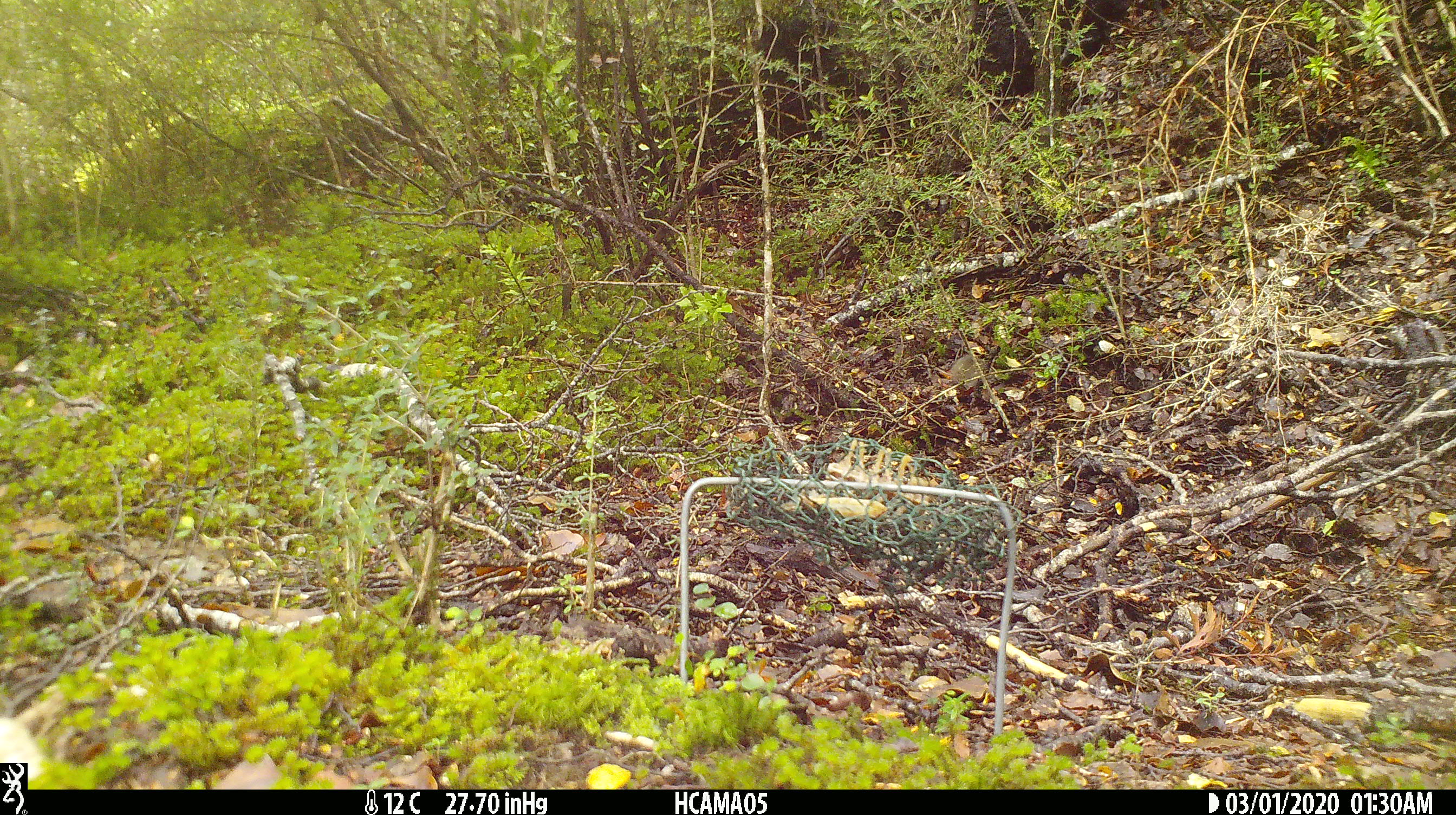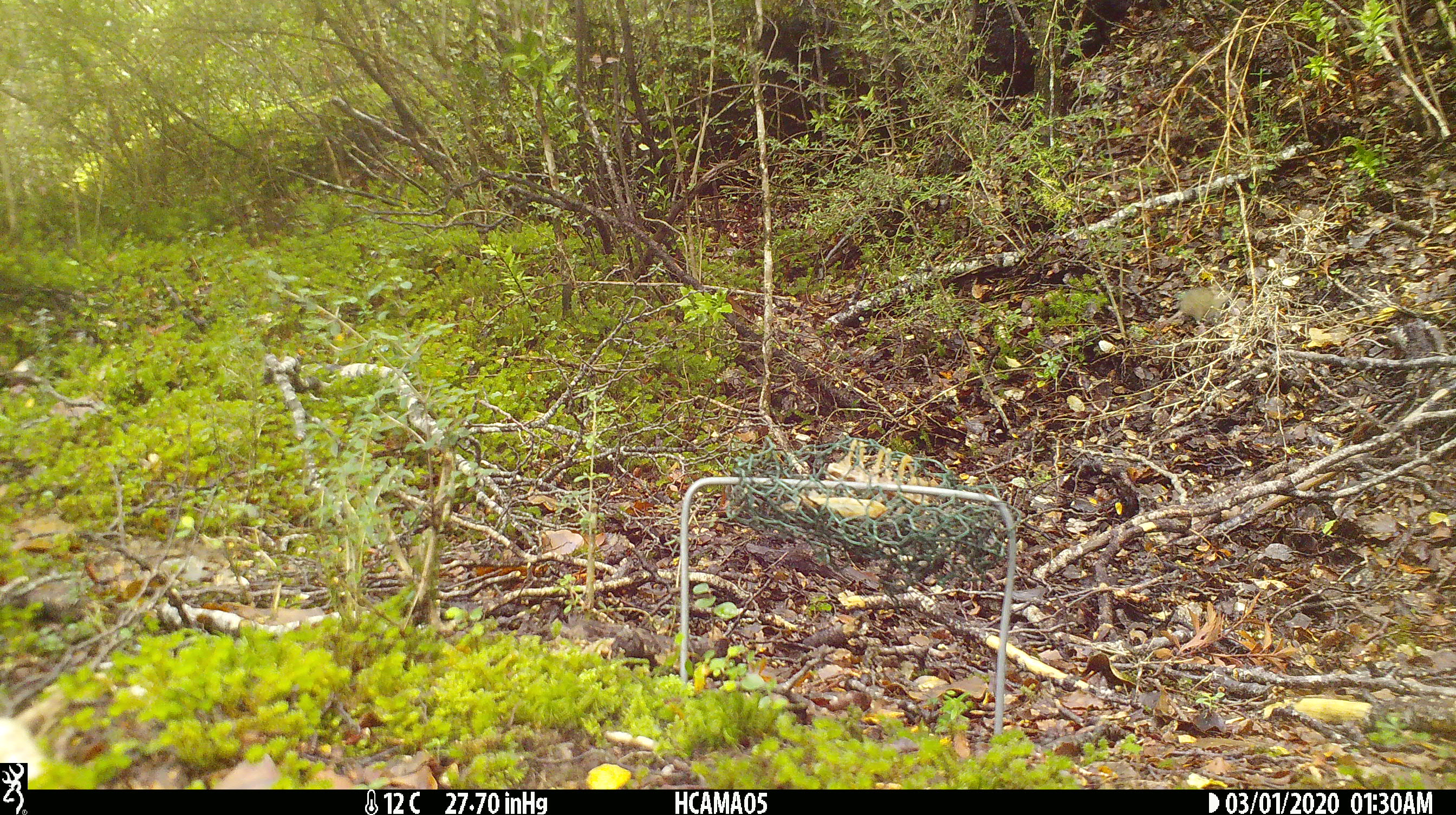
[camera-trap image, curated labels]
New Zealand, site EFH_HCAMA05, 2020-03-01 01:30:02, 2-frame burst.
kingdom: Animalia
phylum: Chordata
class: Mammalia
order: Rodentia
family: Muridae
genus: Mus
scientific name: Mus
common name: mouse